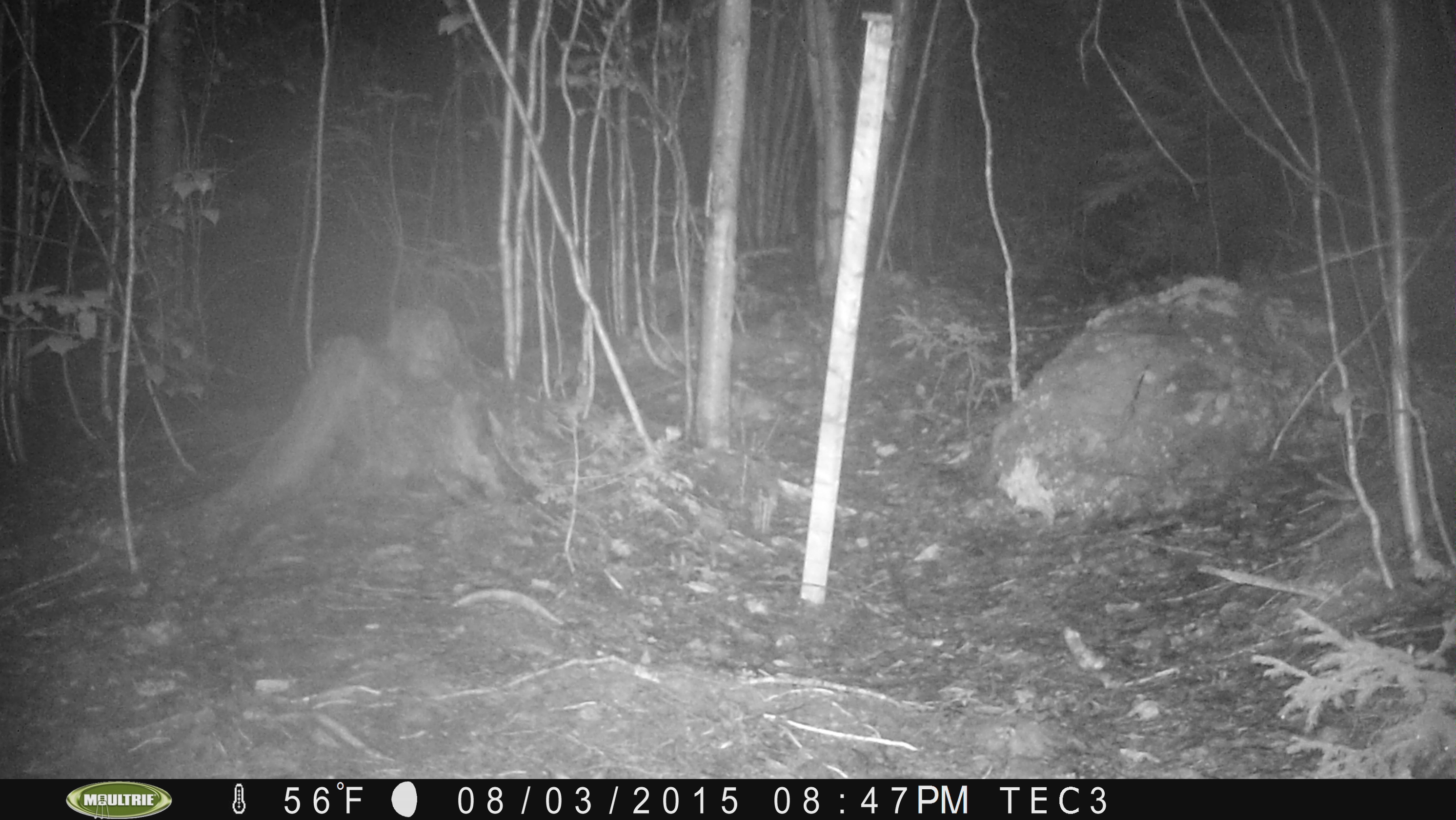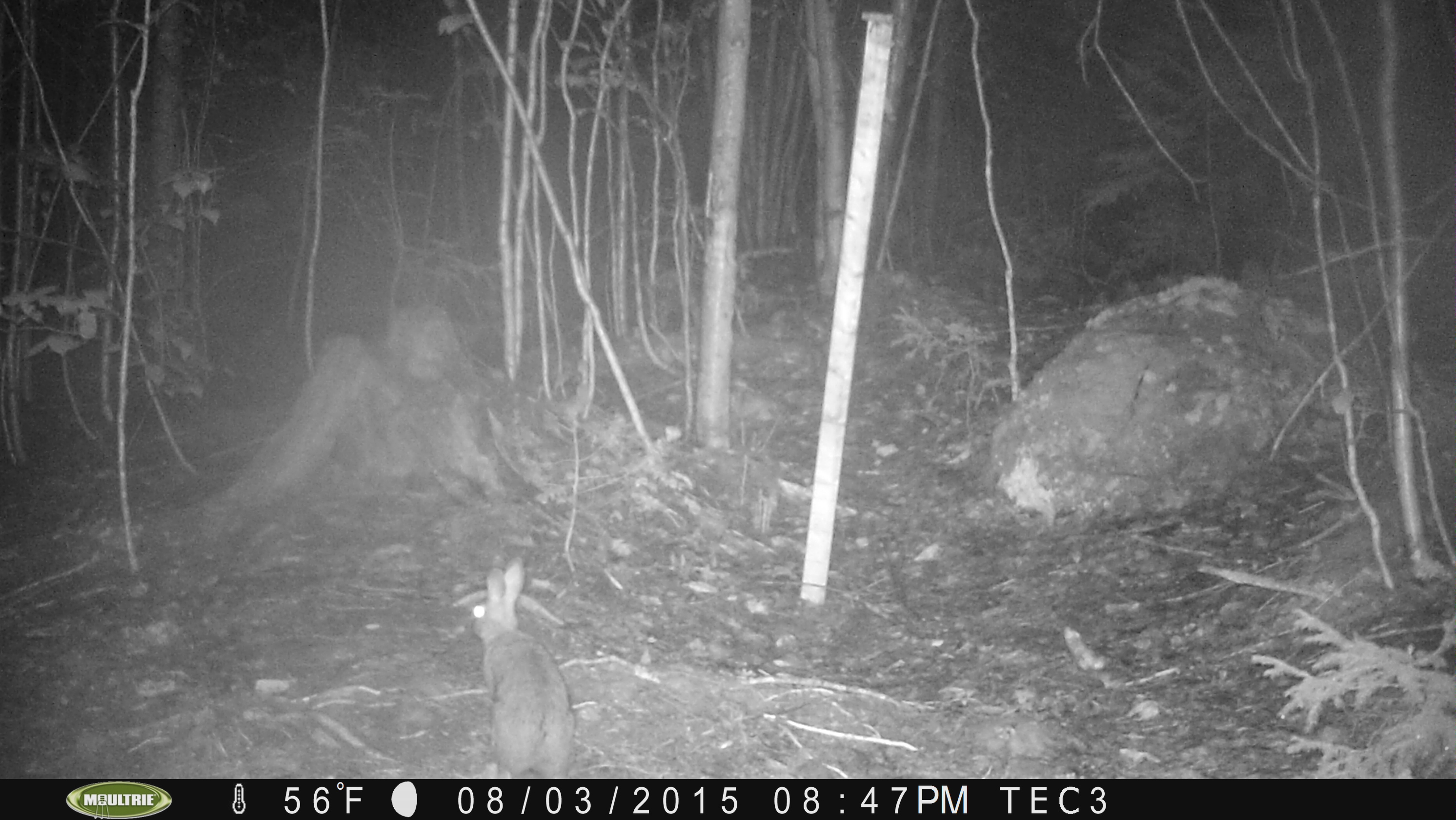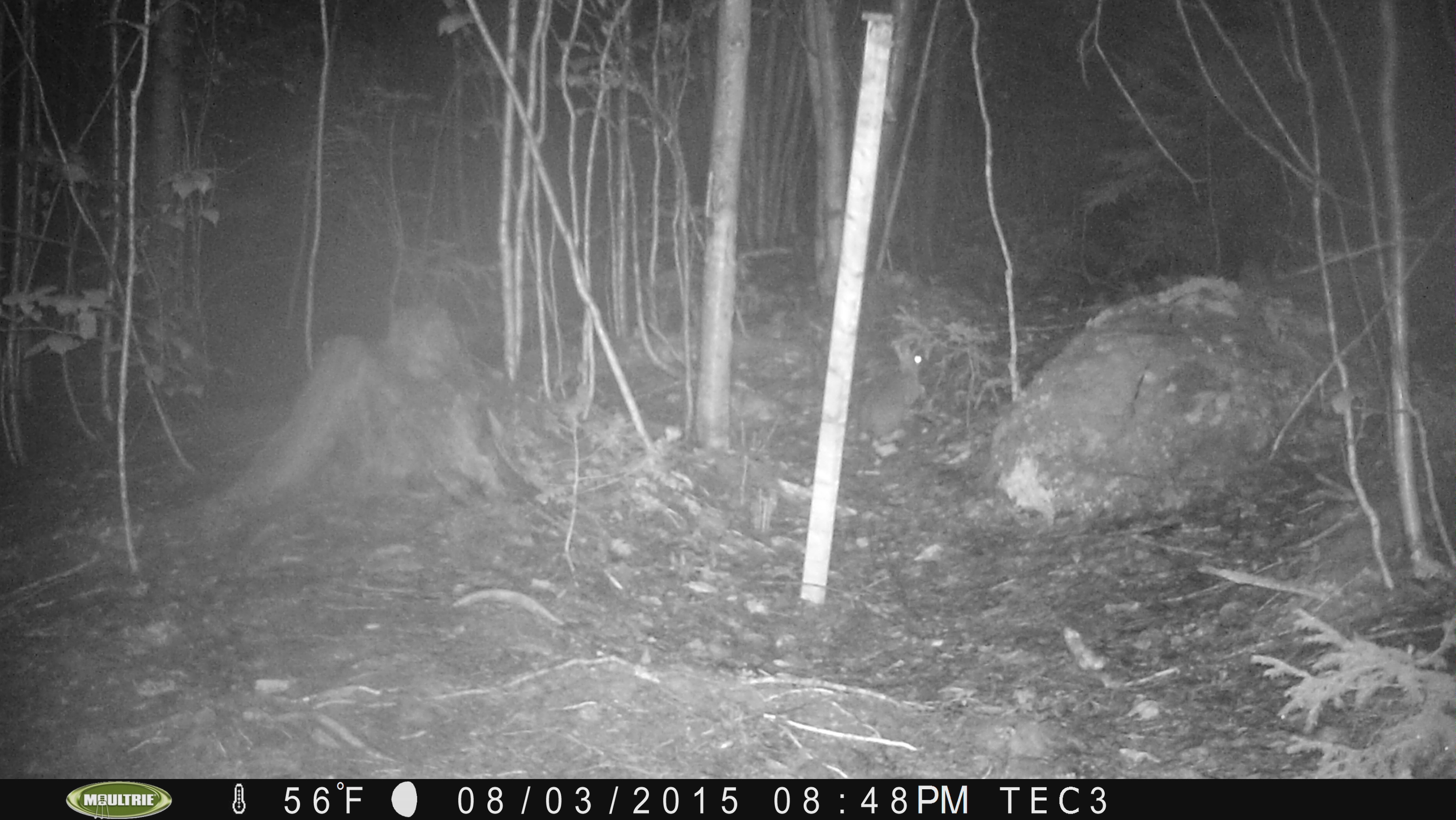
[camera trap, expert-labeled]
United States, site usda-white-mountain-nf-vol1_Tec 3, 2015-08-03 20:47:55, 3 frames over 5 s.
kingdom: Animalia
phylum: Chordata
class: Mammalia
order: Lagomorpha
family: Leporidae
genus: Lepus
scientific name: Lepus americanus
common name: snowshoe hare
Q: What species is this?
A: Snowshoe hare (Lepus americanus).